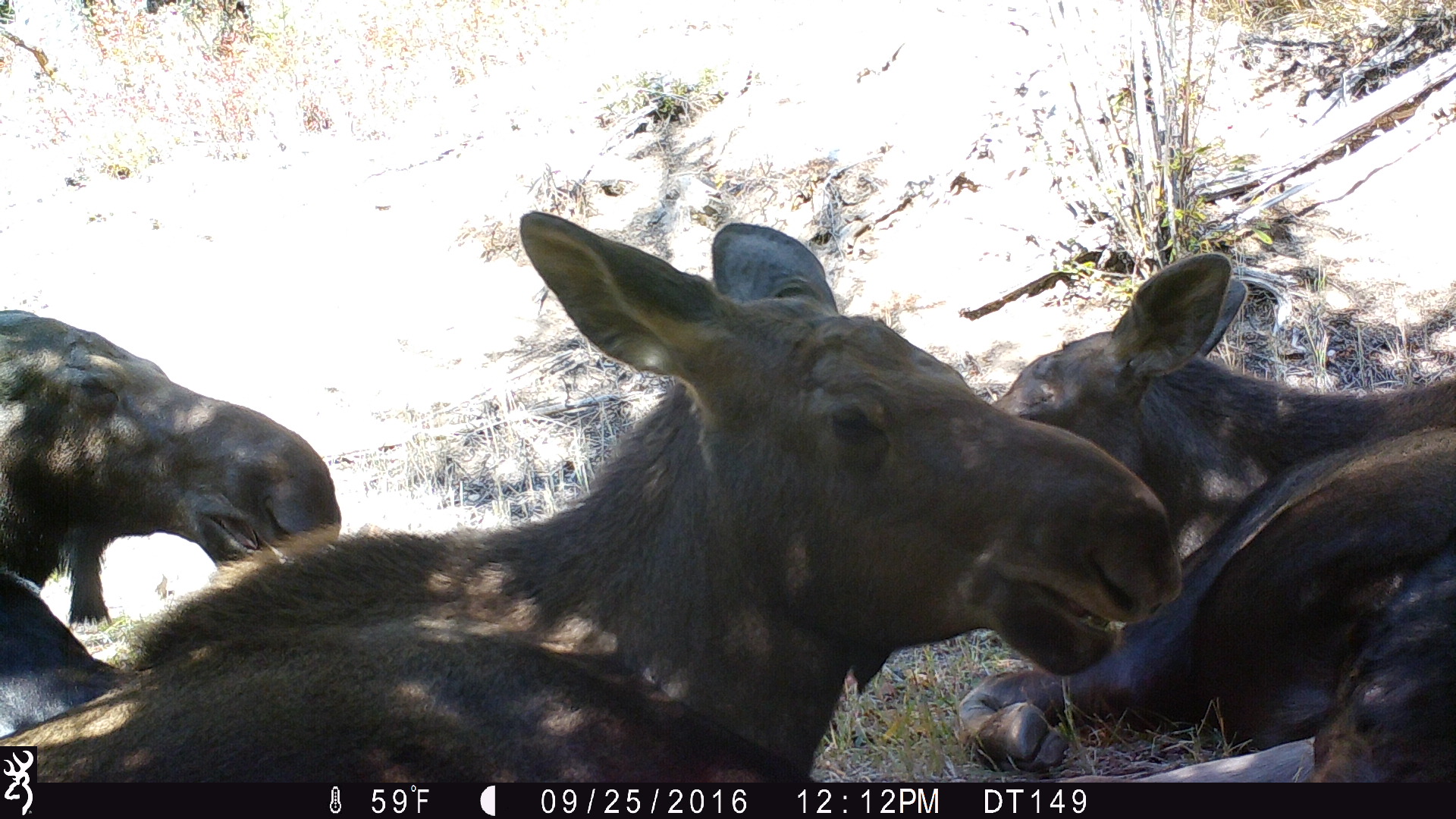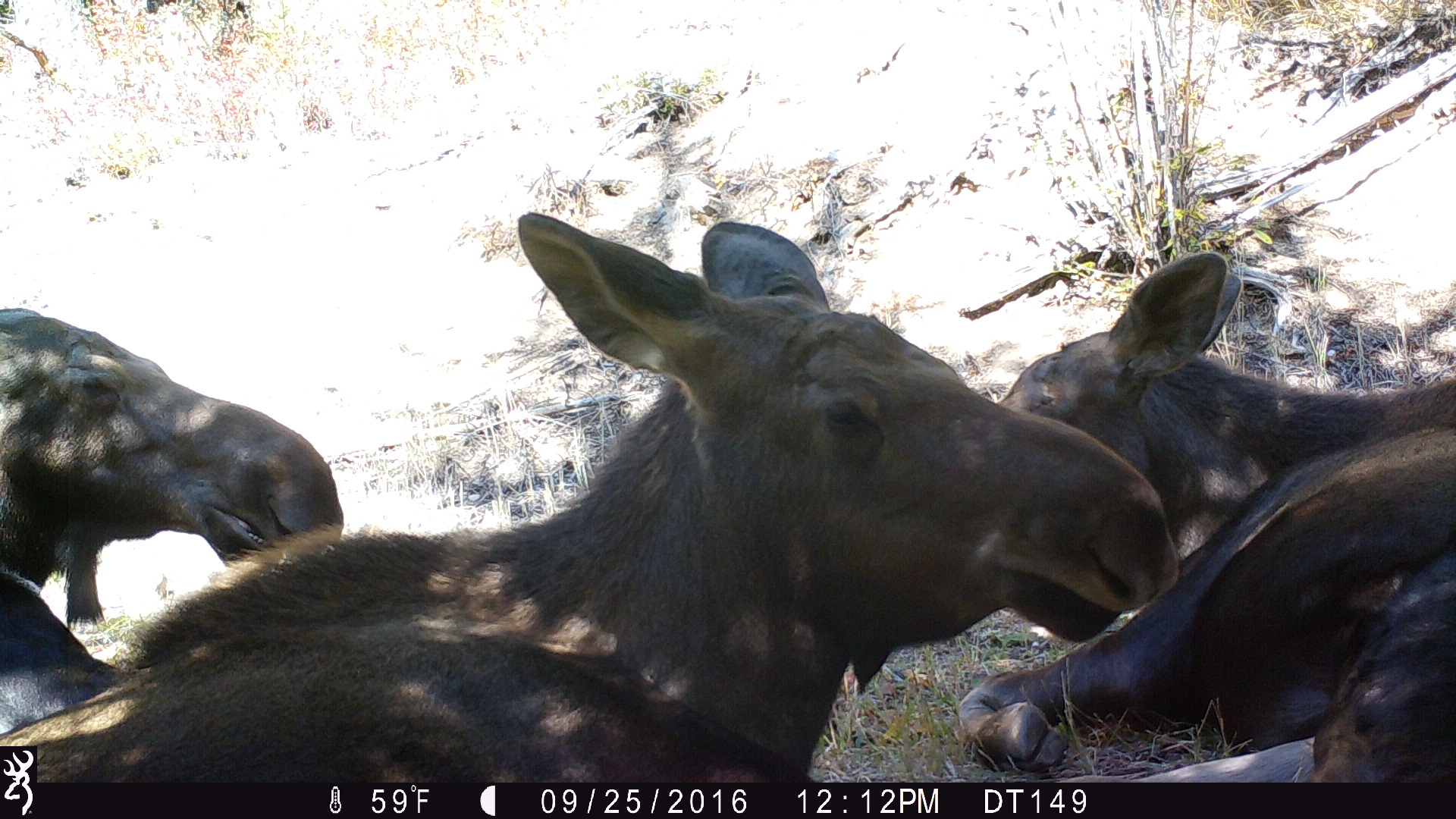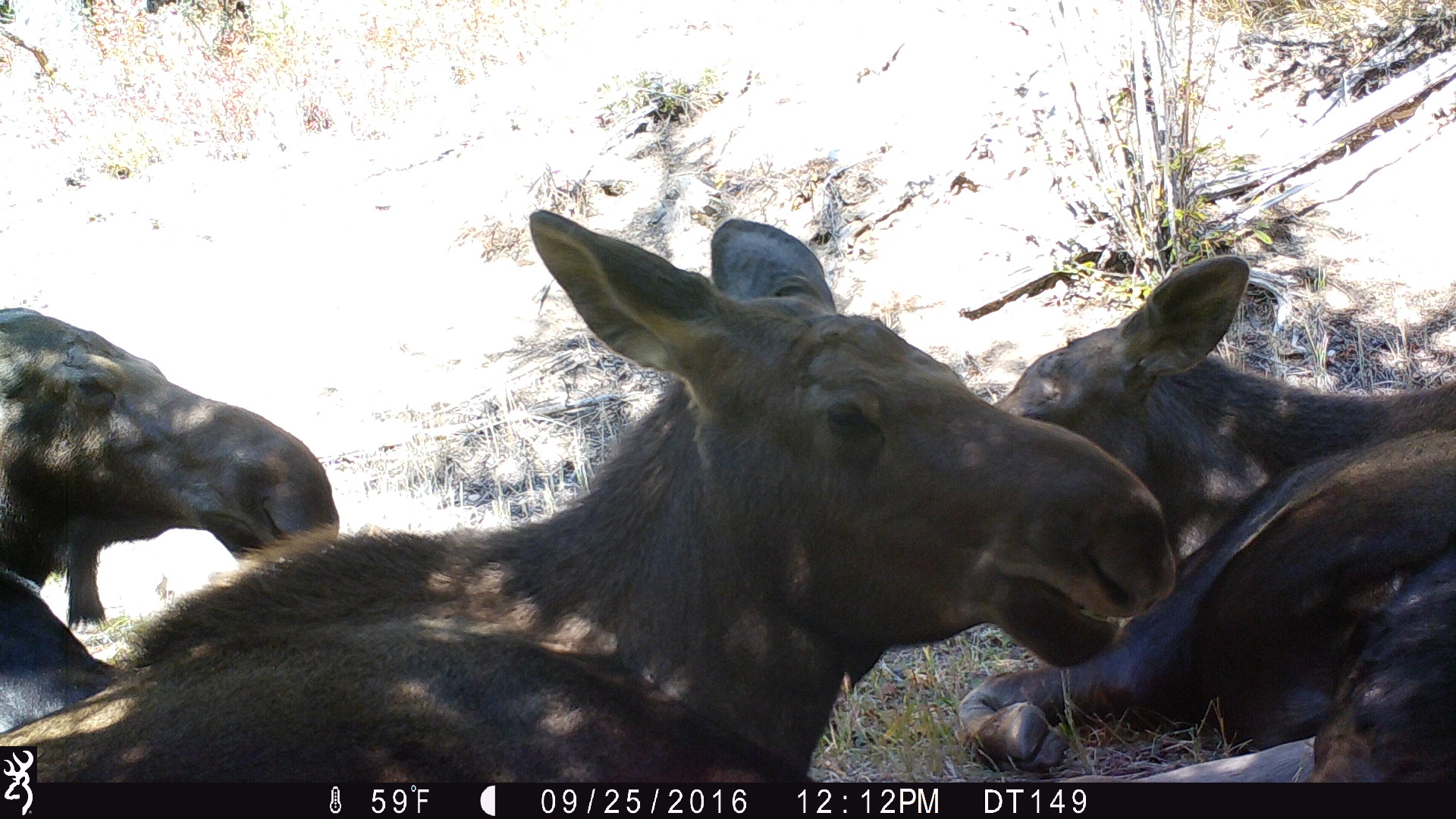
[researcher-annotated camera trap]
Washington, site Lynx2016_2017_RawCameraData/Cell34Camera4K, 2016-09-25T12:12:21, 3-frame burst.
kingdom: Animalia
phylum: Chordata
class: Mammalia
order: Artiodactyla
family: Cervidae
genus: Alces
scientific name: Alces alces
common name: moose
Alces alces (moose). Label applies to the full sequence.